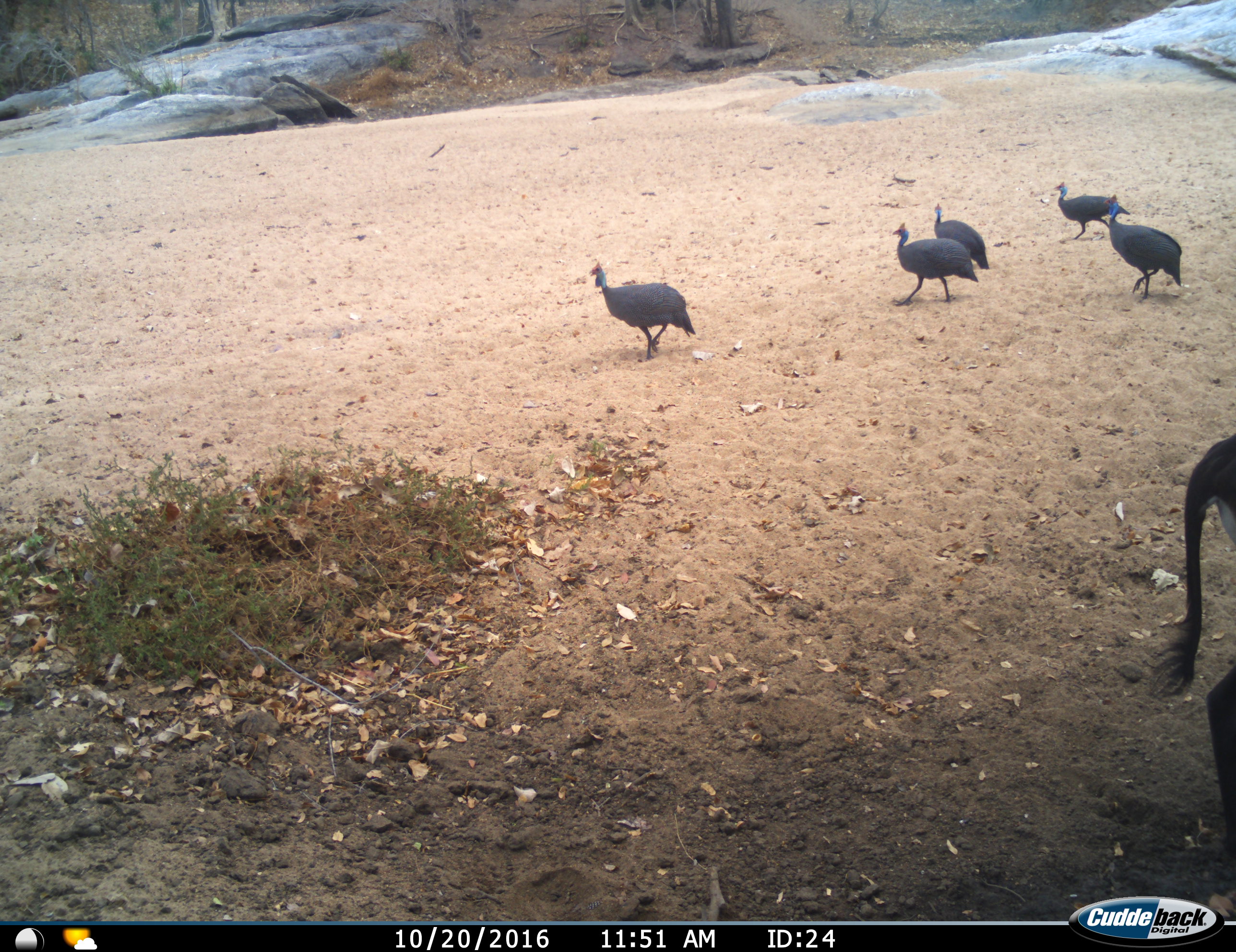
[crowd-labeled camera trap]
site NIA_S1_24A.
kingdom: Animalia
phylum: Chordata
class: Aves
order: Galliformes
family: Numididae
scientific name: Numididae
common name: guineafowl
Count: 5.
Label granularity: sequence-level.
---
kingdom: Animalia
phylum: Chordata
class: Mammalia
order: Artiodactyla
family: Bovidae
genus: Hippotragus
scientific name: Hippotragus niger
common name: sable antelope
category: sable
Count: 1.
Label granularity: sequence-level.